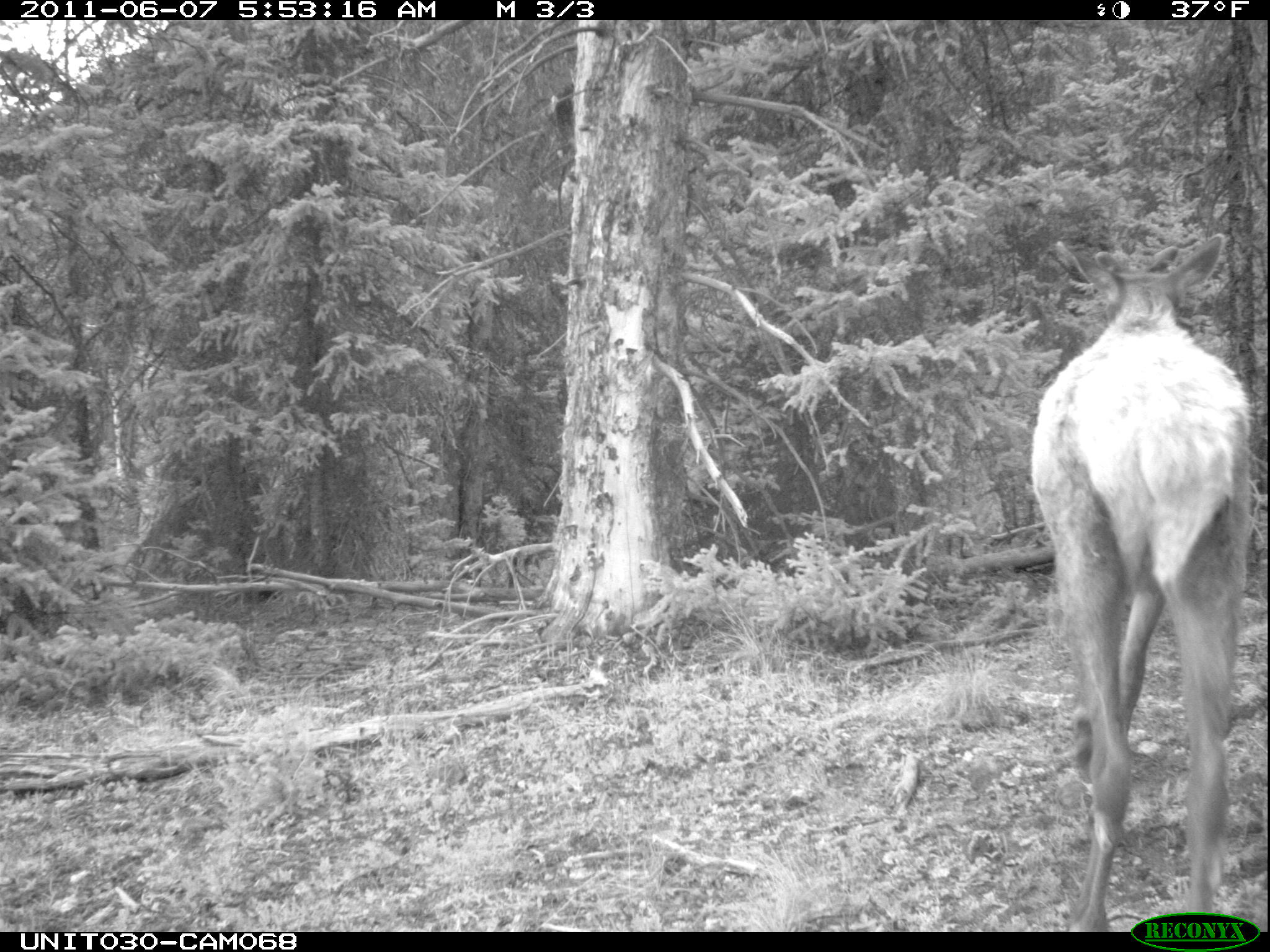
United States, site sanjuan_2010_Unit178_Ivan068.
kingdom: Animalia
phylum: Chordata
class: Mammalia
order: Artiodactyla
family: Cervidae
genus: Cervus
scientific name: Cervus elaphus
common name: red deer